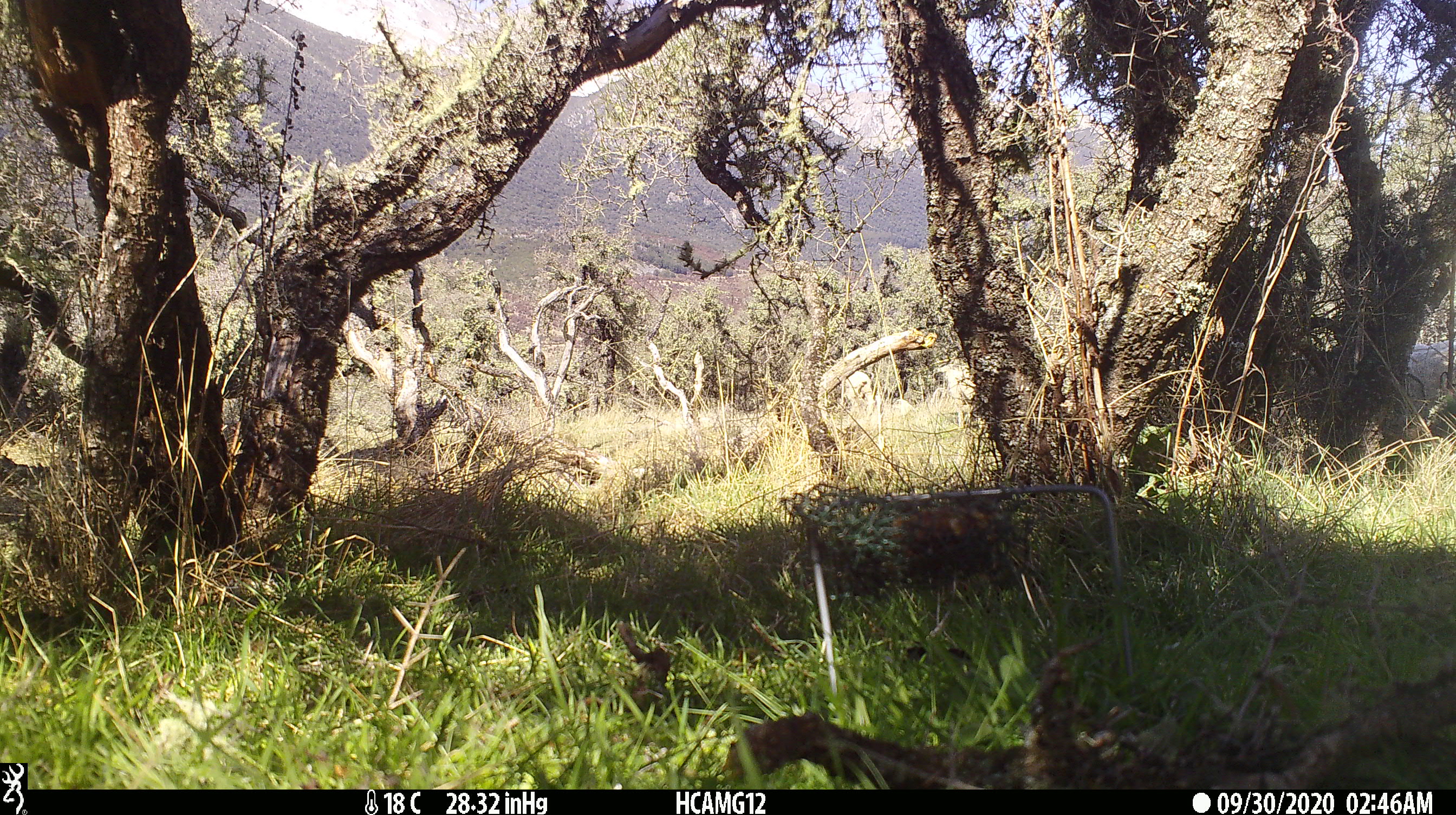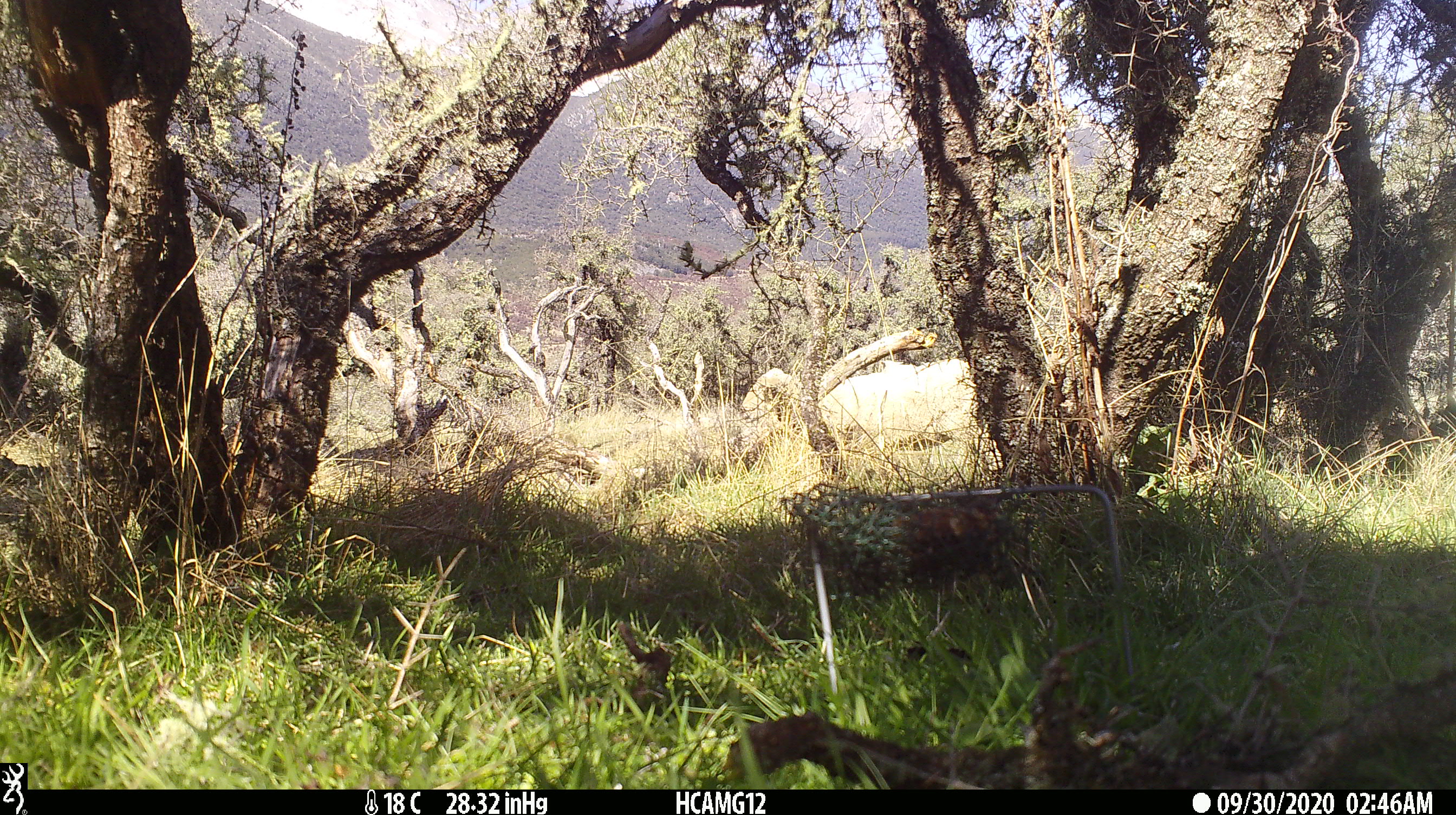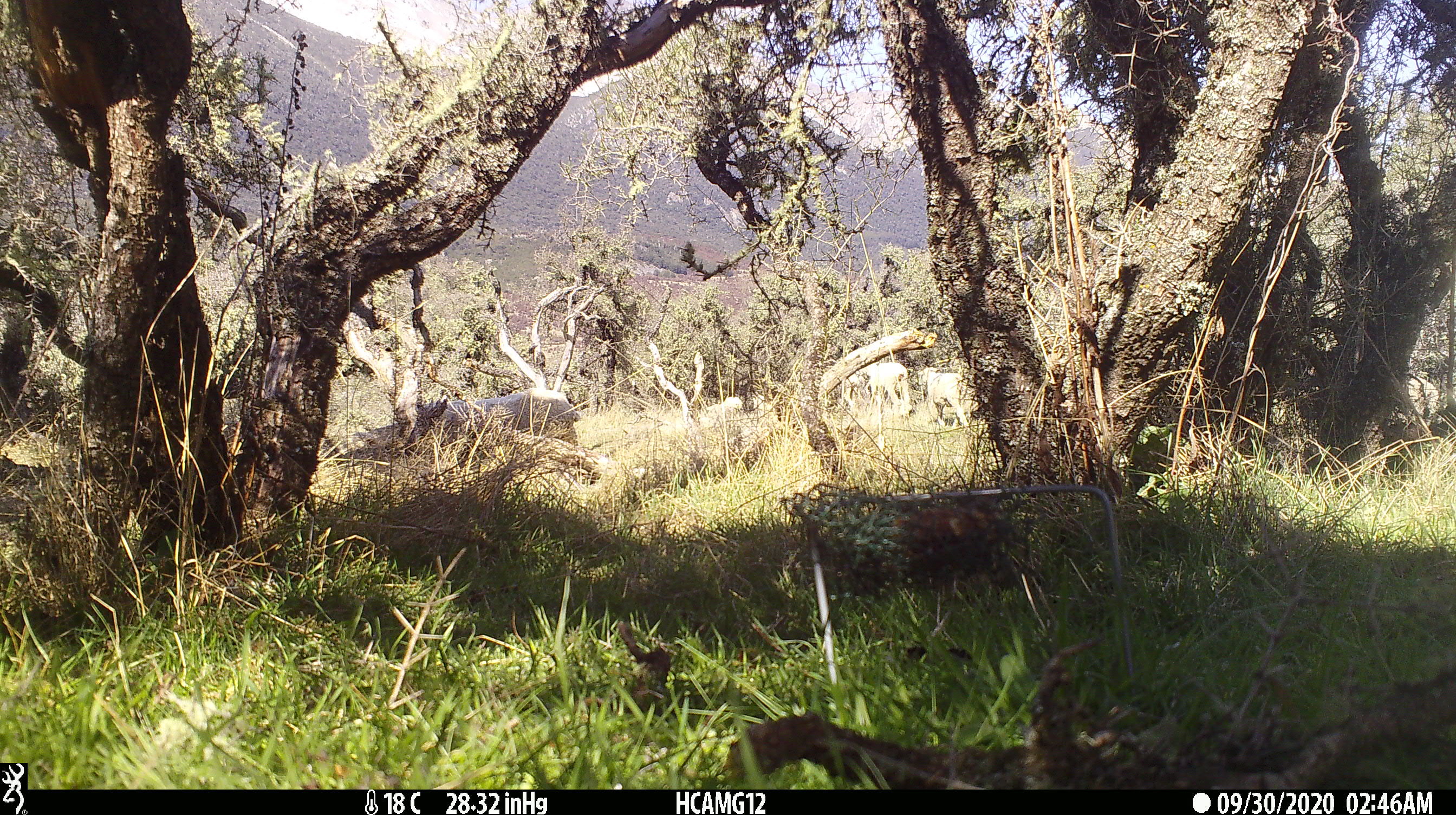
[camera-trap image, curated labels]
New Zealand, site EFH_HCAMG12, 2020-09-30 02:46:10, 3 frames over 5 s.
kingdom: Animalia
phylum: Chordata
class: Mammalia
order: Artiodactyla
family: Bovidae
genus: Ovis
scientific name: Ovis aries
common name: domestic sheep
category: sheep